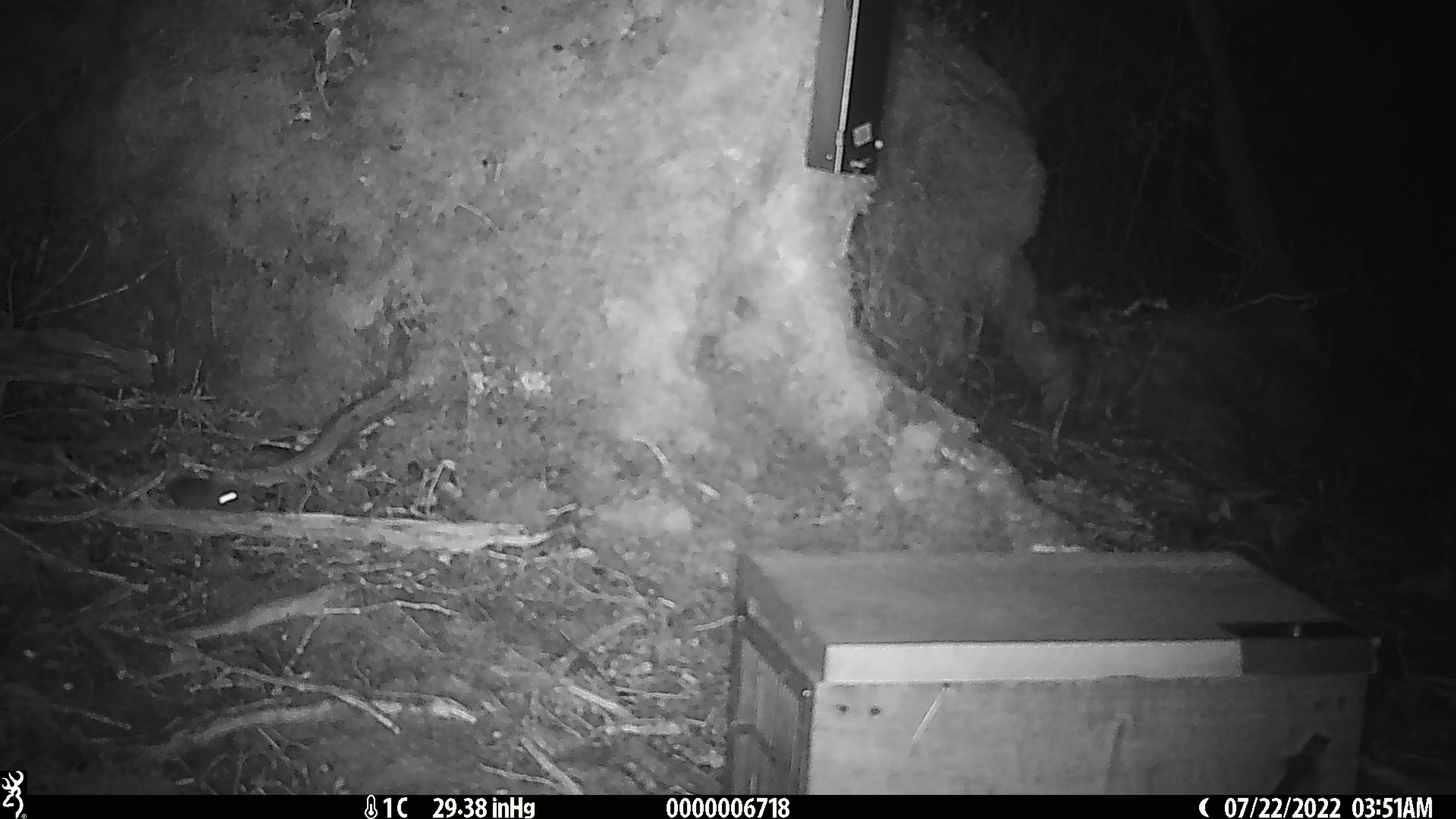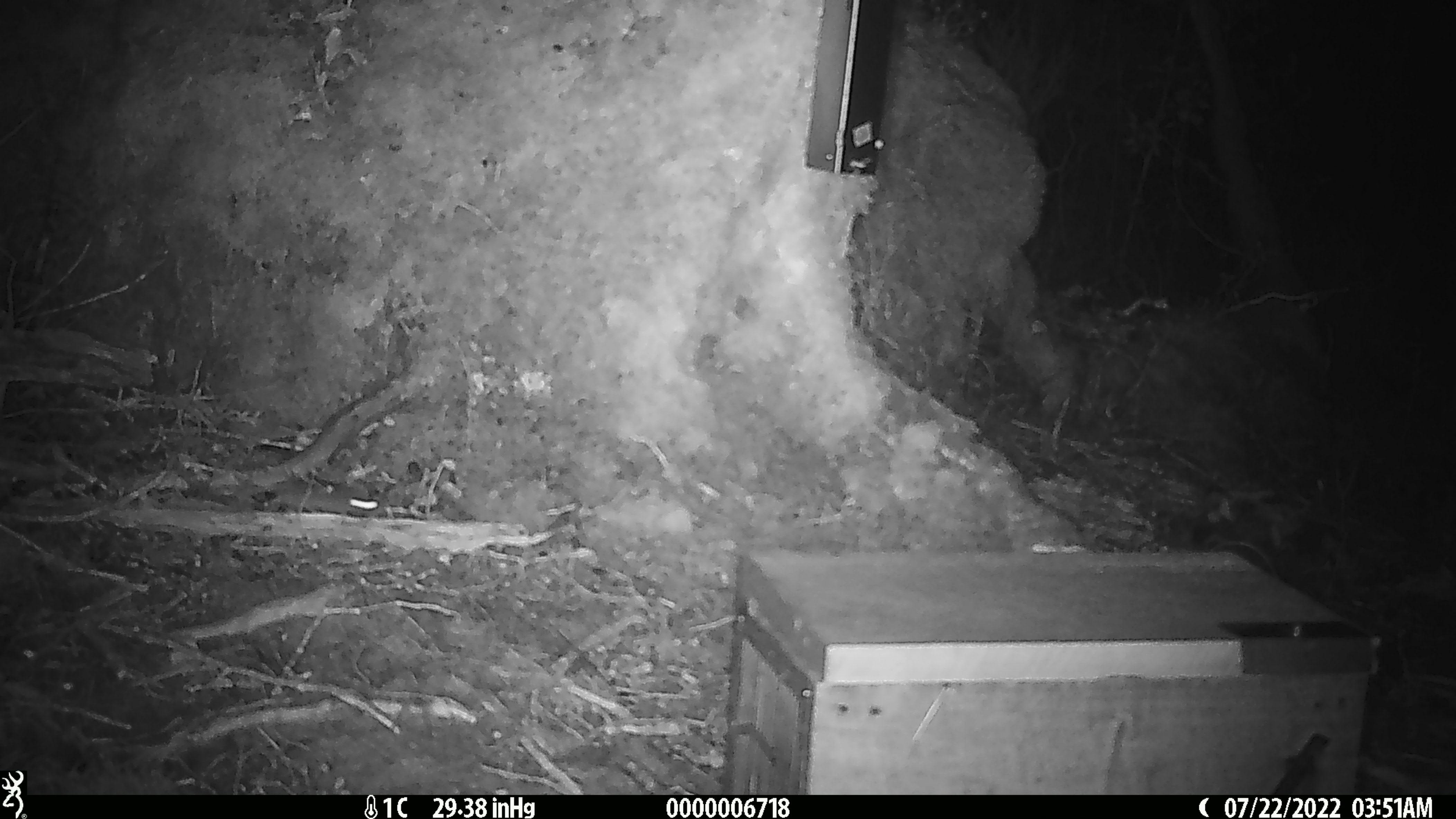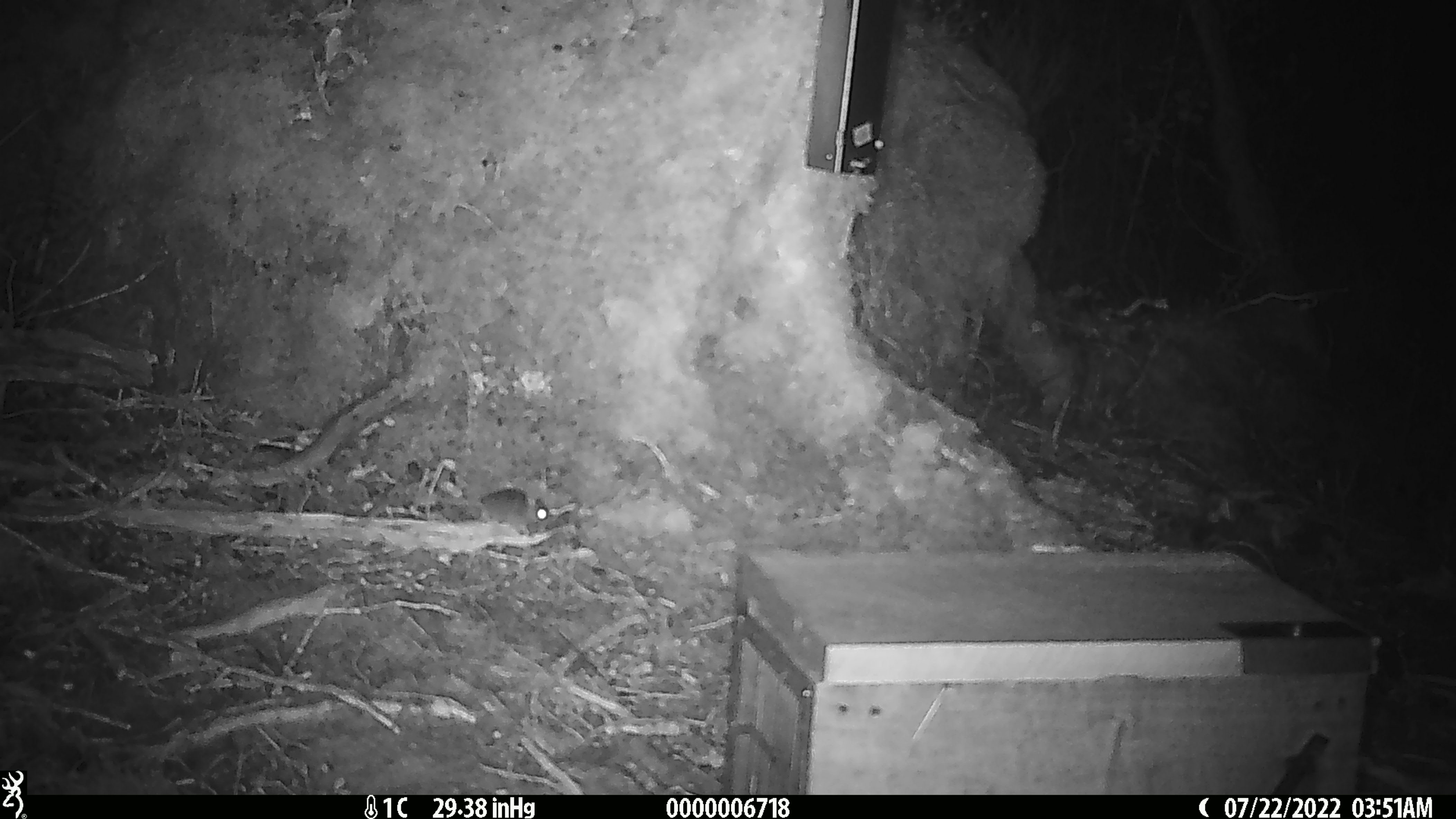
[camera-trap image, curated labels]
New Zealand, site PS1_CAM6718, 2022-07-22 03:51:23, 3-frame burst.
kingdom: Animalia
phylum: Chordata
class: Mammalia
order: Rodentia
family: Muridae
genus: Mus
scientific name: Mus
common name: mouse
Mouse (Mus).